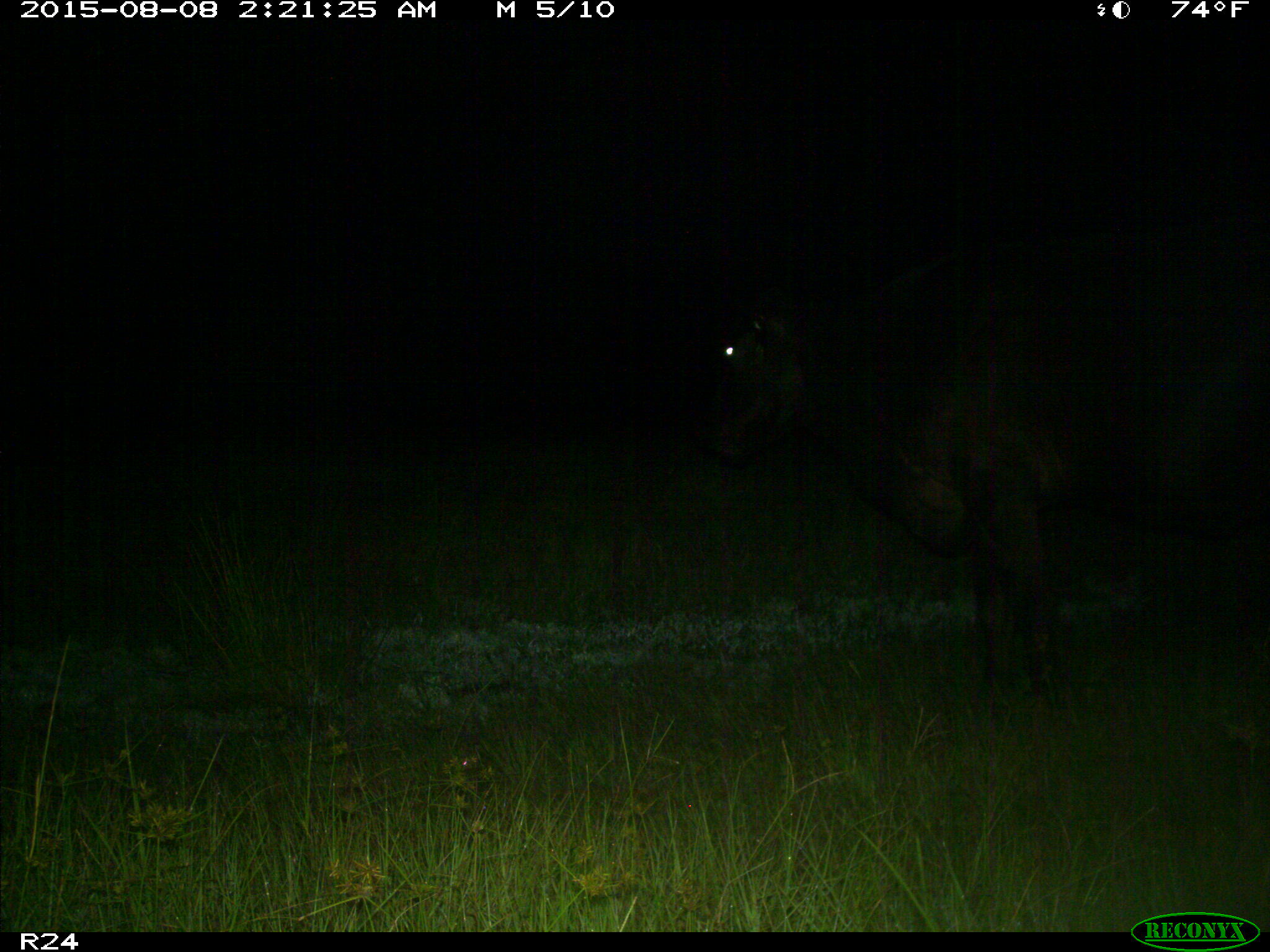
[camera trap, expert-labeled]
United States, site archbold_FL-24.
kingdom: Animalia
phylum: Chordata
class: Mammalia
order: Artiodactyla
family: Bovidae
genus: Bos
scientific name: Bos taurus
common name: domestic cow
Bos taurus (domestic cow).